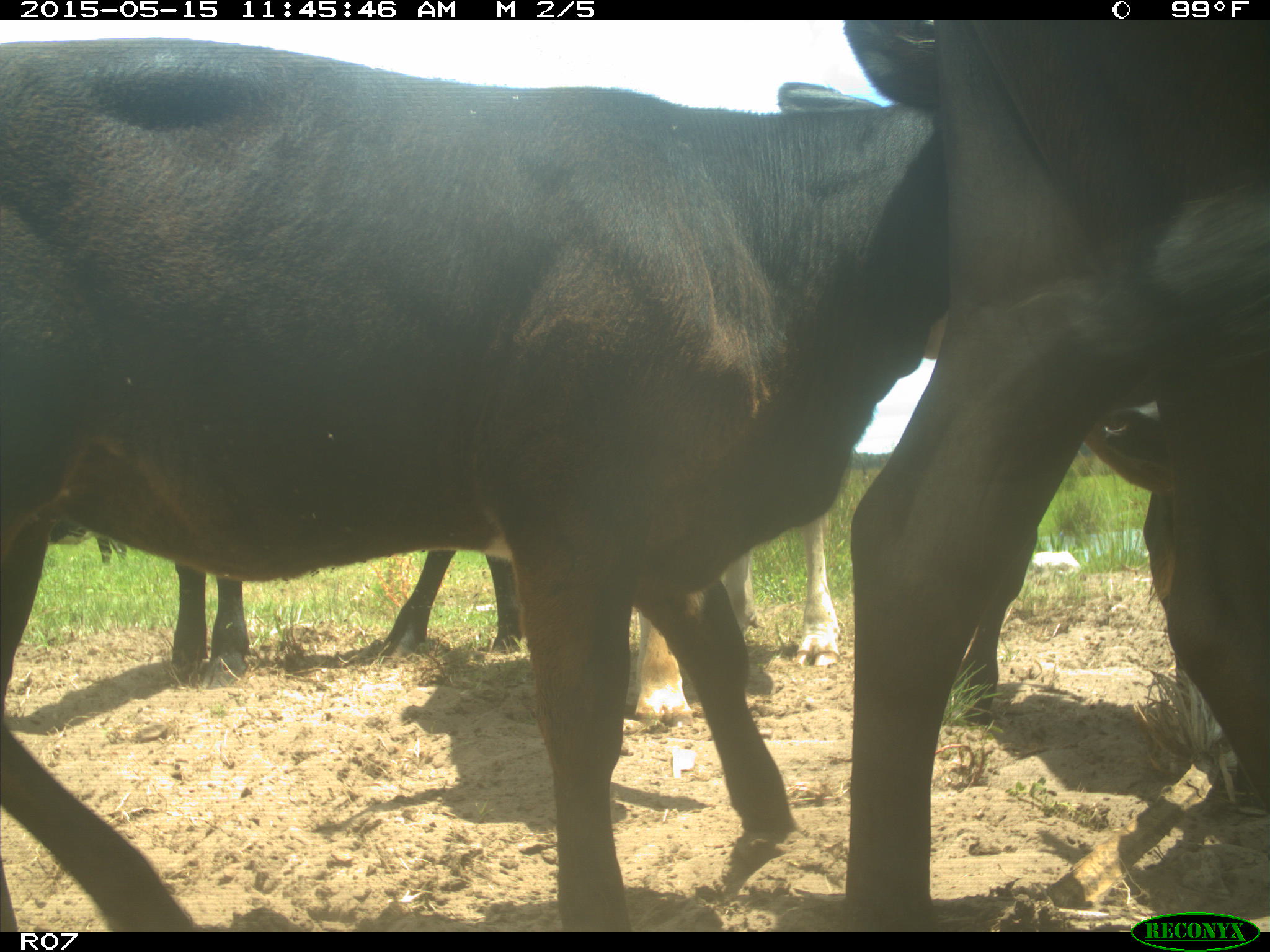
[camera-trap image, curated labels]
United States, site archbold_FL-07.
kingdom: Animalia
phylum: Chordata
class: Mammalia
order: Artiodactyla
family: Bovidae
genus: Bos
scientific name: Bos taurus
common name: domestic cow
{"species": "Bos taurus (domestic cow)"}